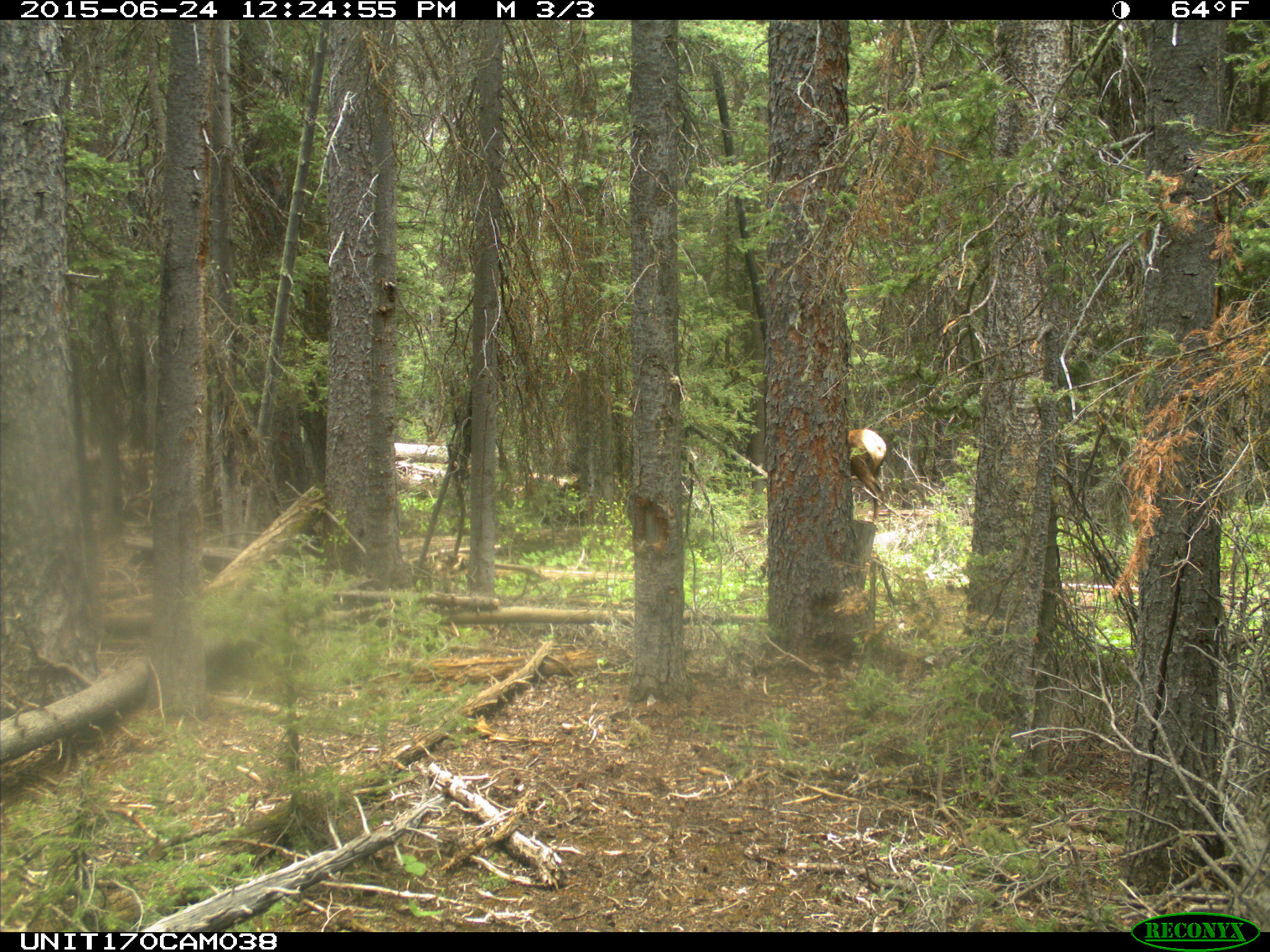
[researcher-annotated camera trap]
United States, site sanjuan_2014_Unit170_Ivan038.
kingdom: Animalia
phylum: Chordata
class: Mammalia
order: Artiodactyla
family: Cervidae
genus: Cervus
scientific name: Cervus elaphus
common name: red deer